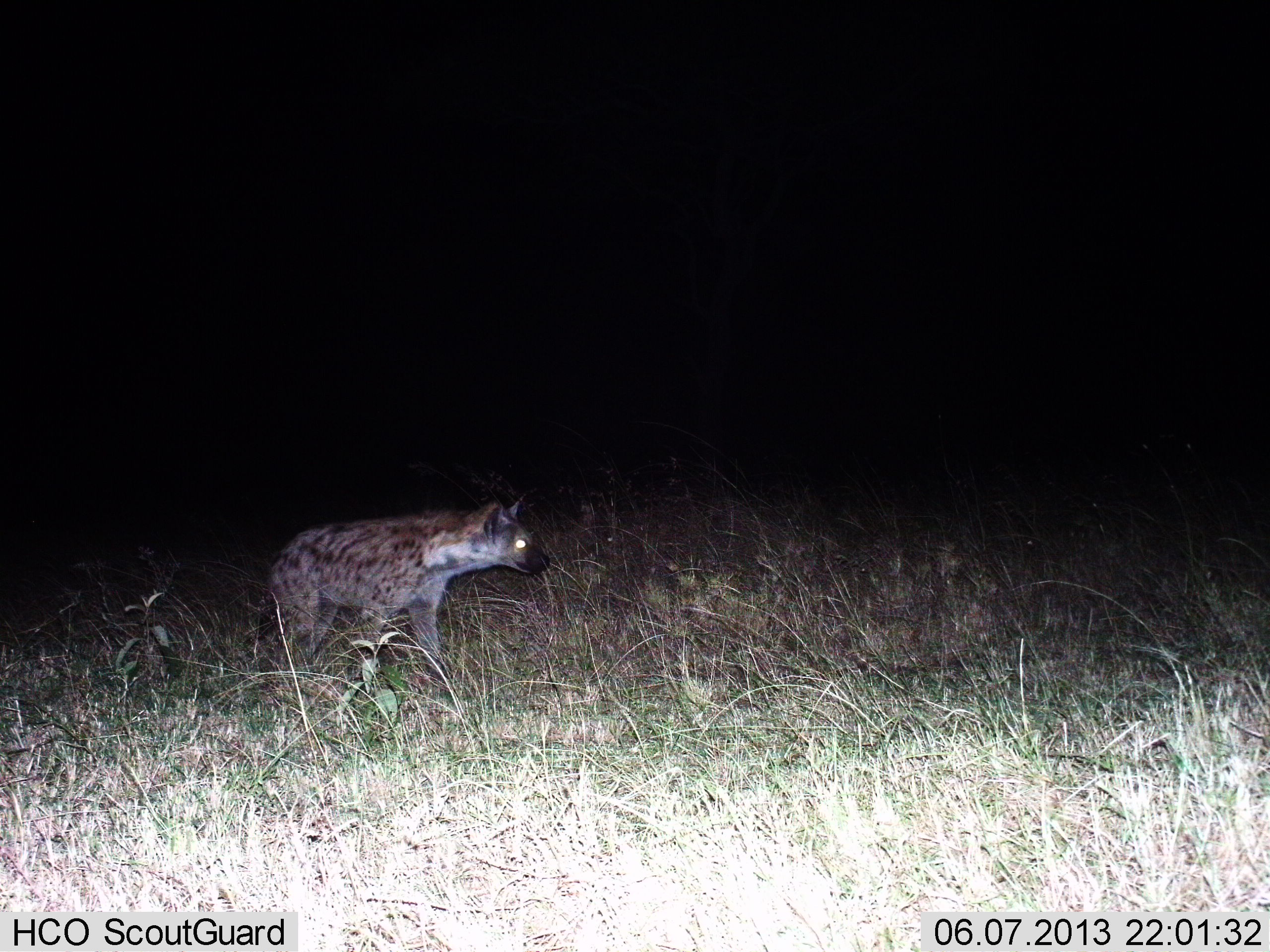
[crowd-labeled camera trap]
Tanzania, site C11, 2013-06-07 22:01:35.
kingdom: Animalia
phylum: Chordata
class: Mammalia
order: Carnivora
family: Hyaenidae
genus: Crocuta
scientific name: Crocuta crocuta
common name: spotted hyena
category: hyenaspotted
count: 1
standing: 50%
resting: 0%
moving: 50%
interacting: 0%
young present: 0%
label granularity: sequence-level